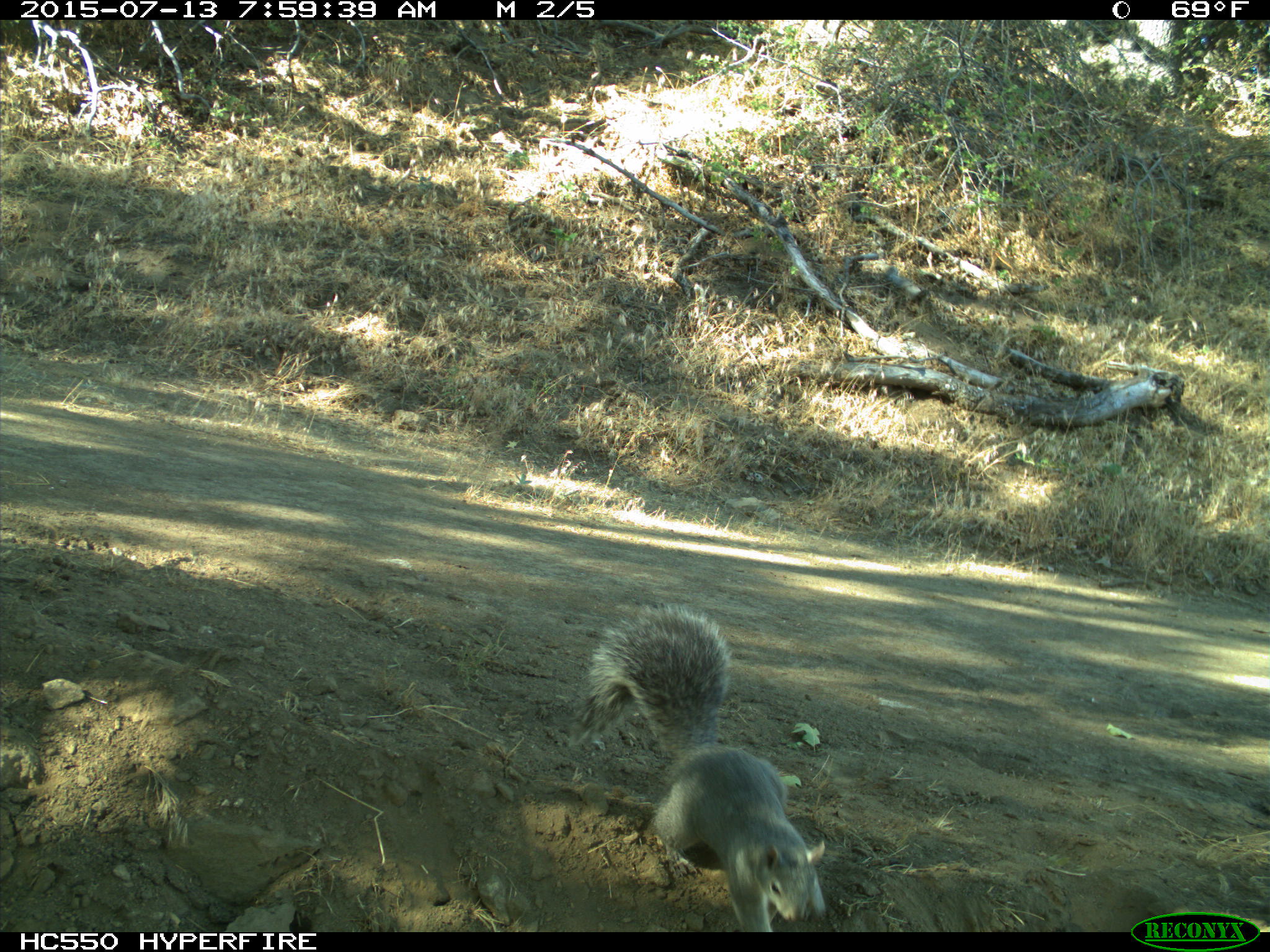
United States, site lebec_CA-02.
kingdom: Animalia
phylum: Chordata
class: Mammalia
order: Rodentia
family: Sciuridae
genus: Sciurus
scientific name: Sciurus carolinensis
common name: eastern gray squirrel